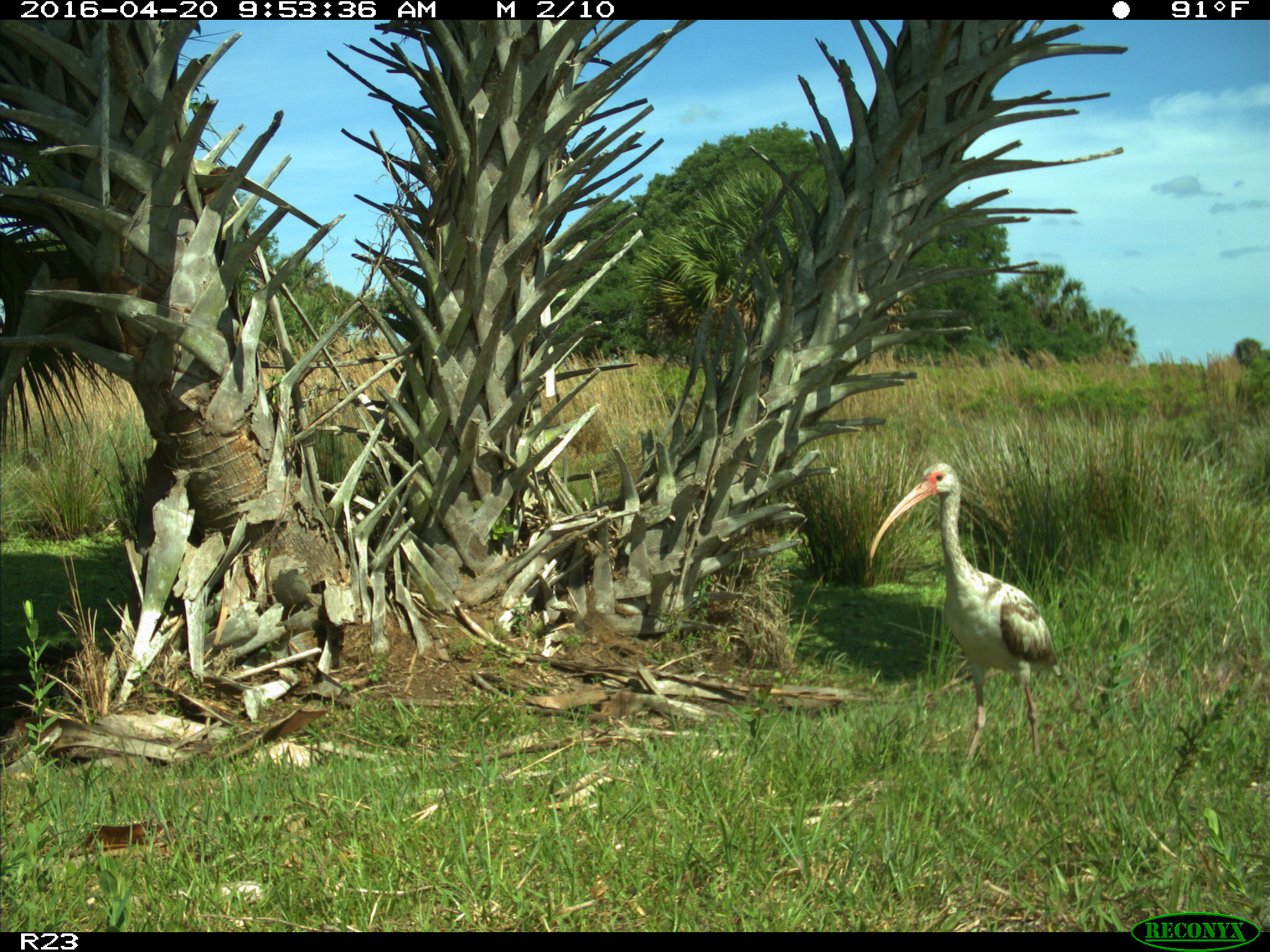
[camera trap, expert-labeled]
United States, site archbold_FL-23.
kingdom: Animalia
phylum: Chordata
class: Aves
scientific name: Aves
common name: birds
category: unidentified bird